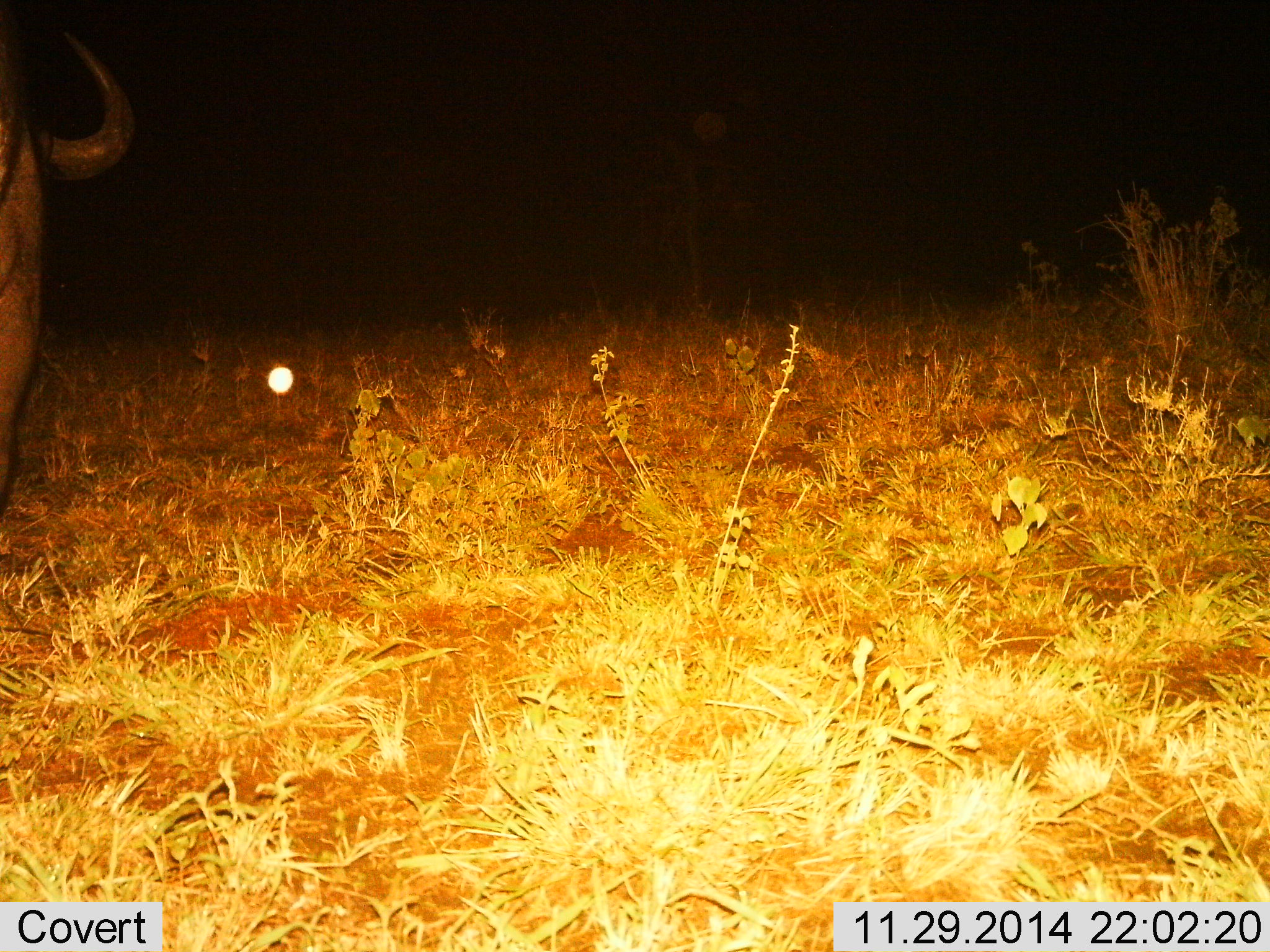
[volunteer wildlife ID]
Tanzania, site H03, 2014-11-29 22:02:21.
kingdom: Animalia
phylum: Chordata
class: Mammalia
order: Artiodactyla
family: Bovidae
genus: Connochaetes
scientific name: Connochaetes taurinus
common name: blue wildebeest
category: wildebeest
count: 1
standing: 90%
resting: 0%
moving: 10%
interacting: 0%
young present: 0%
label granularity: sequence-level